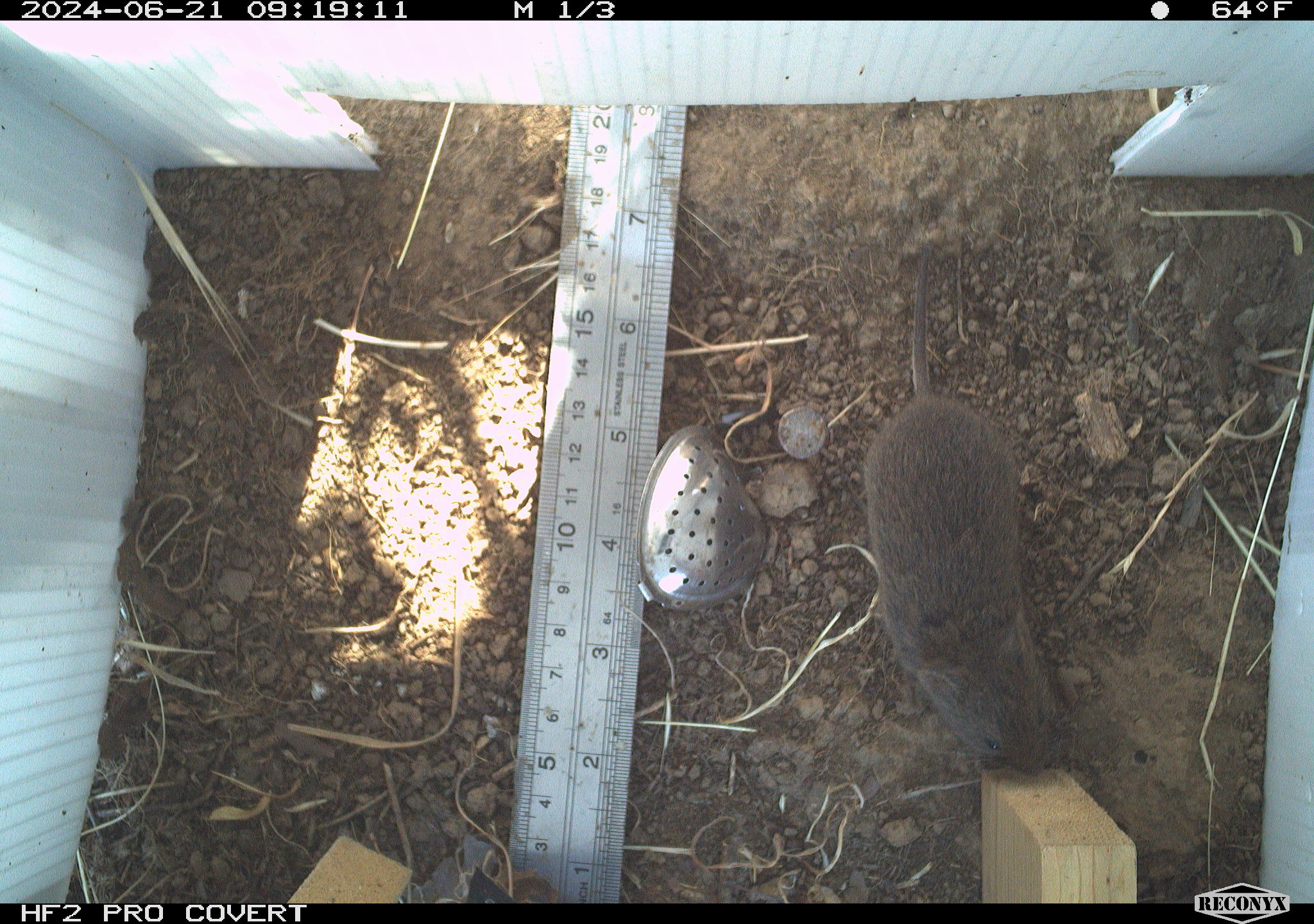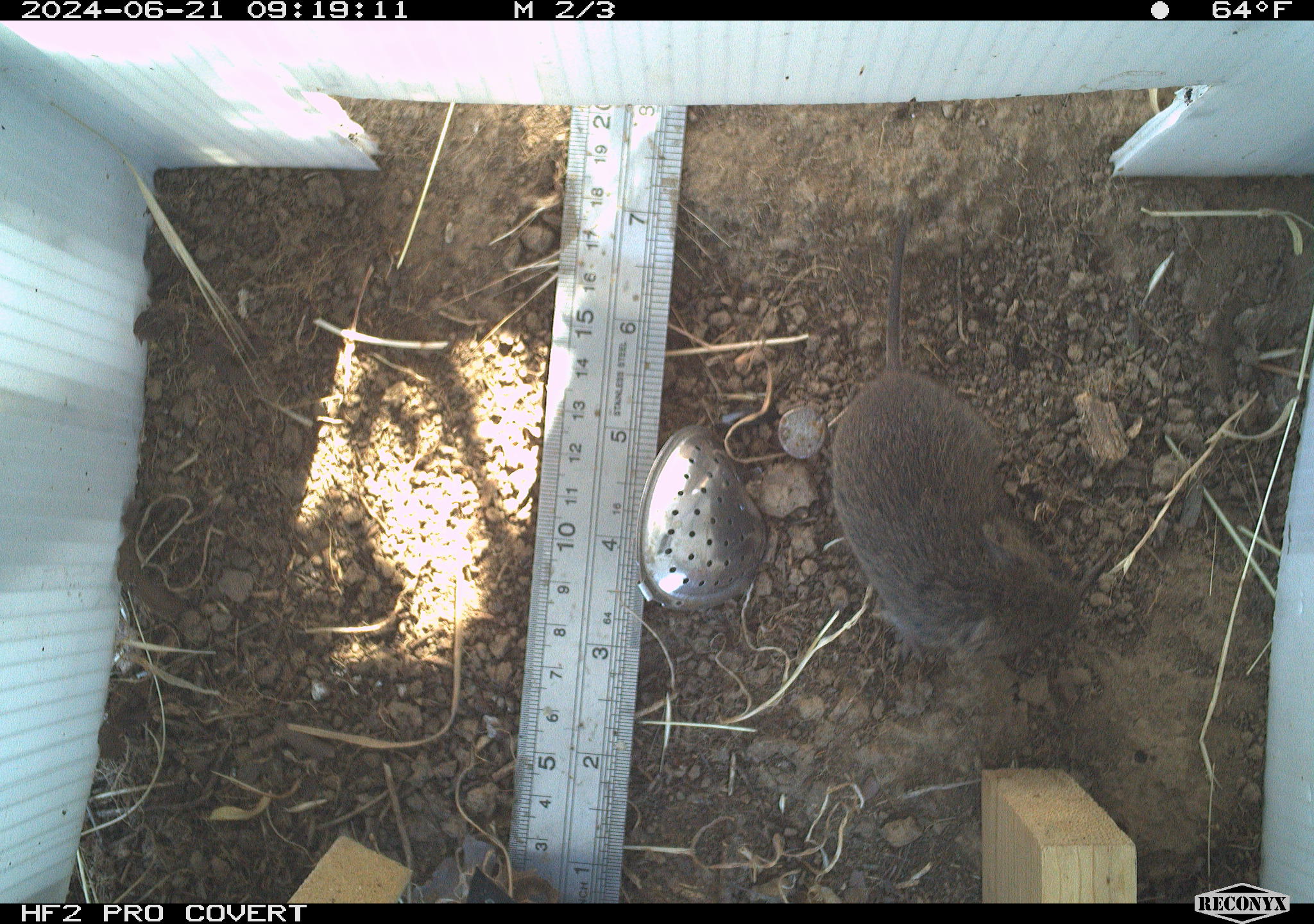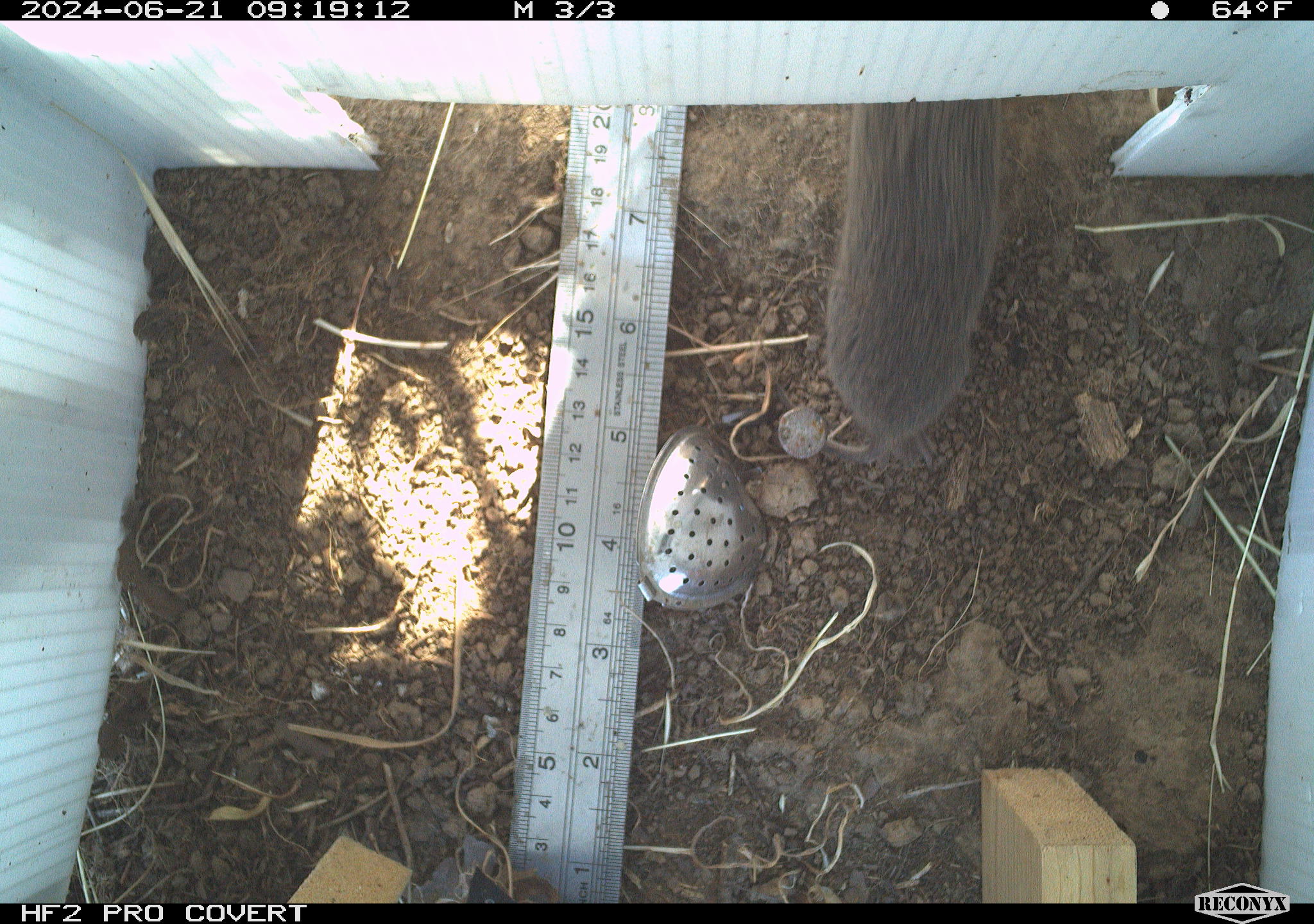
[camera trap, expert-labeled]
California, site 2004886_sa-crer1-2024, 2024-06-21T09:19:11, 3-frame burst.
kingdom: Animalia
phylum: Chordata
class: Mammalia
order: Rodentia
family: Cricetidae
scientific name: Arvicolinae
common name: voles, lemmings, and muskrats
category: arvicolinae subfamily